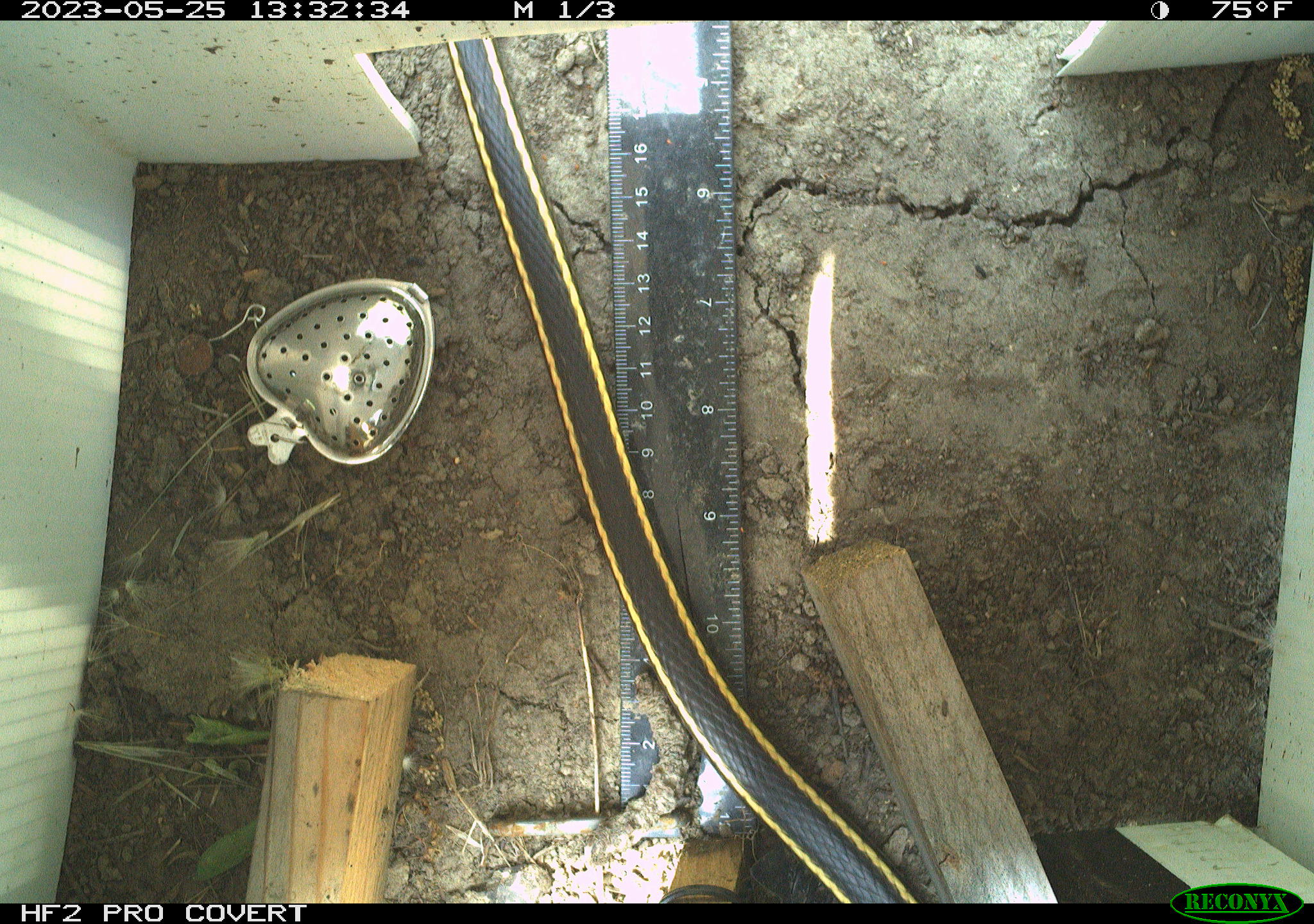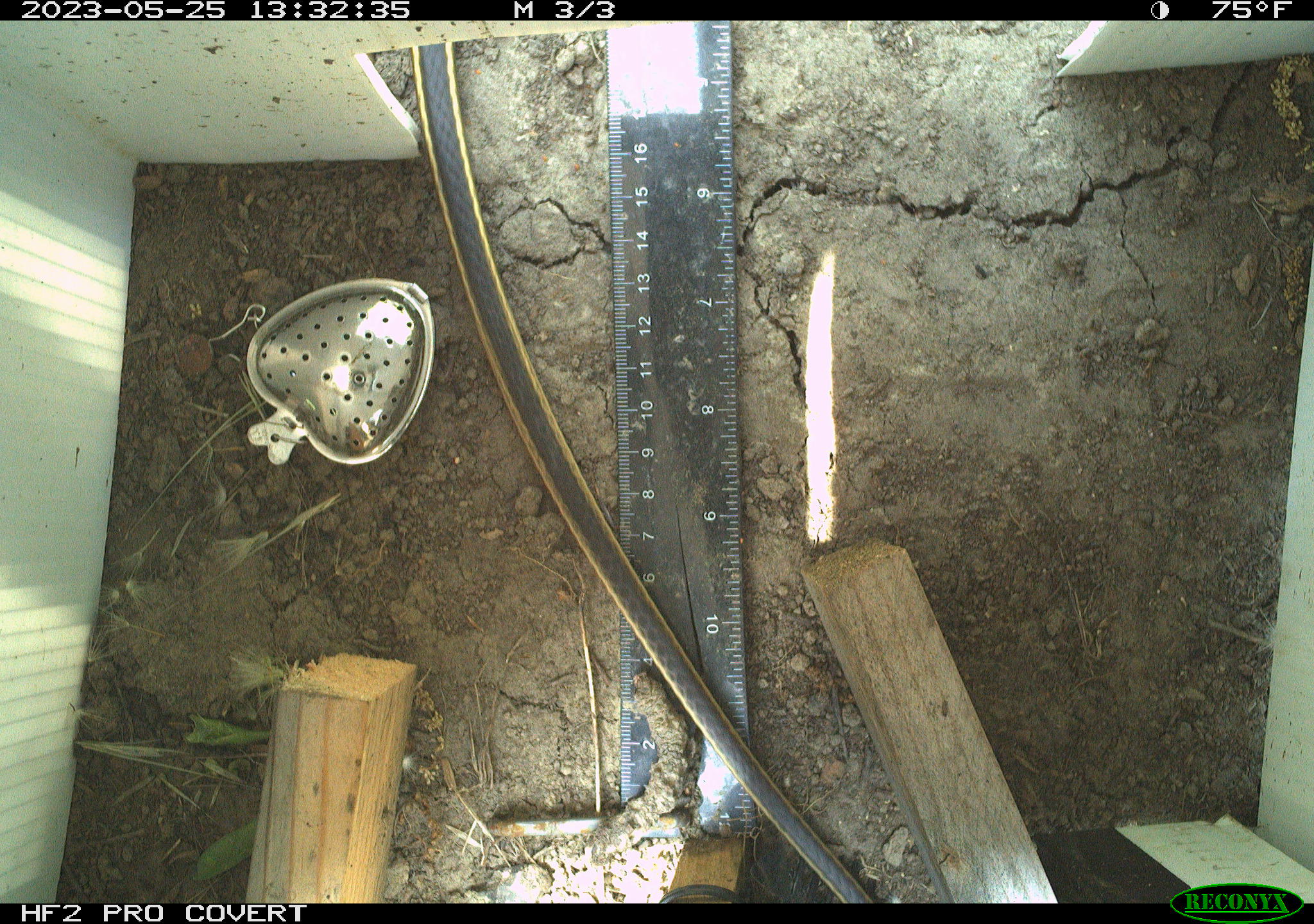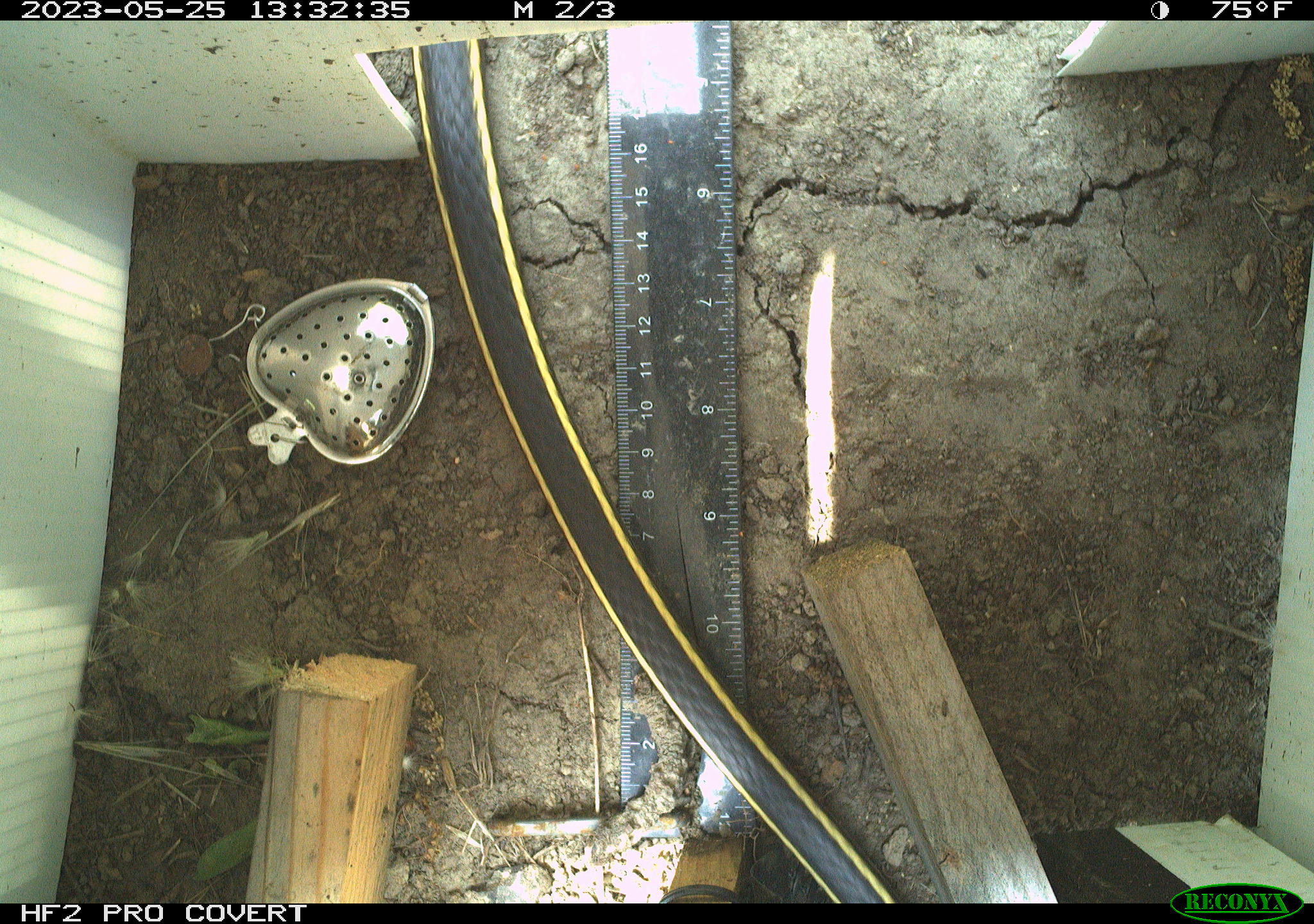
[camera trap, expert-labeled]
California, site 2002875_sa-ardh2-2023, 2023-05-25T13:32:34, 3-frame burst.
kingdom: Animalia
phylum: Chordata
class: Reptilia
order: Squamata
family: Colubridae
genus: Masticophis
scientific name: Masticophis lateralis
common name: striped racer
Striped racer (Masticophis lateralis).